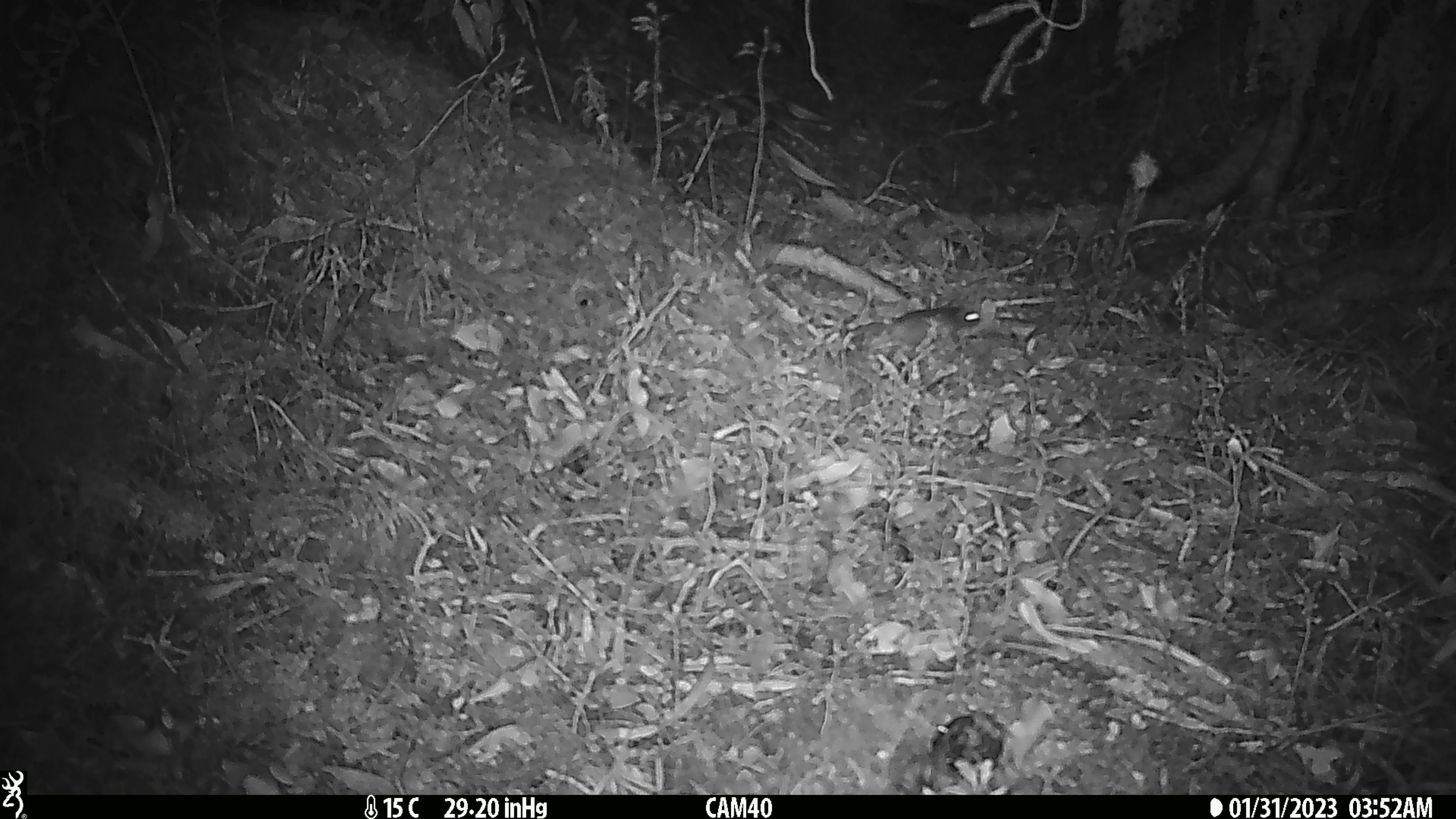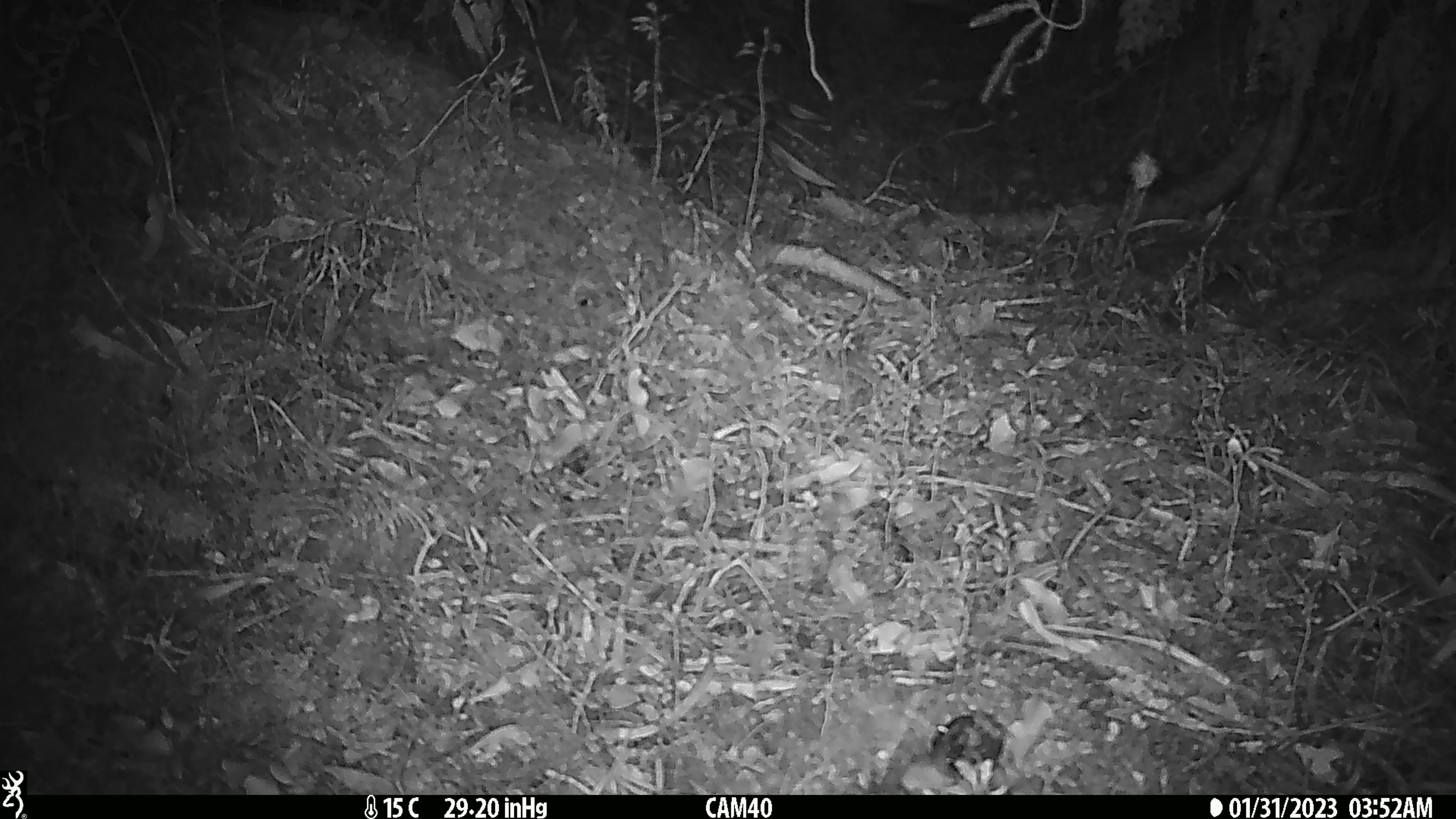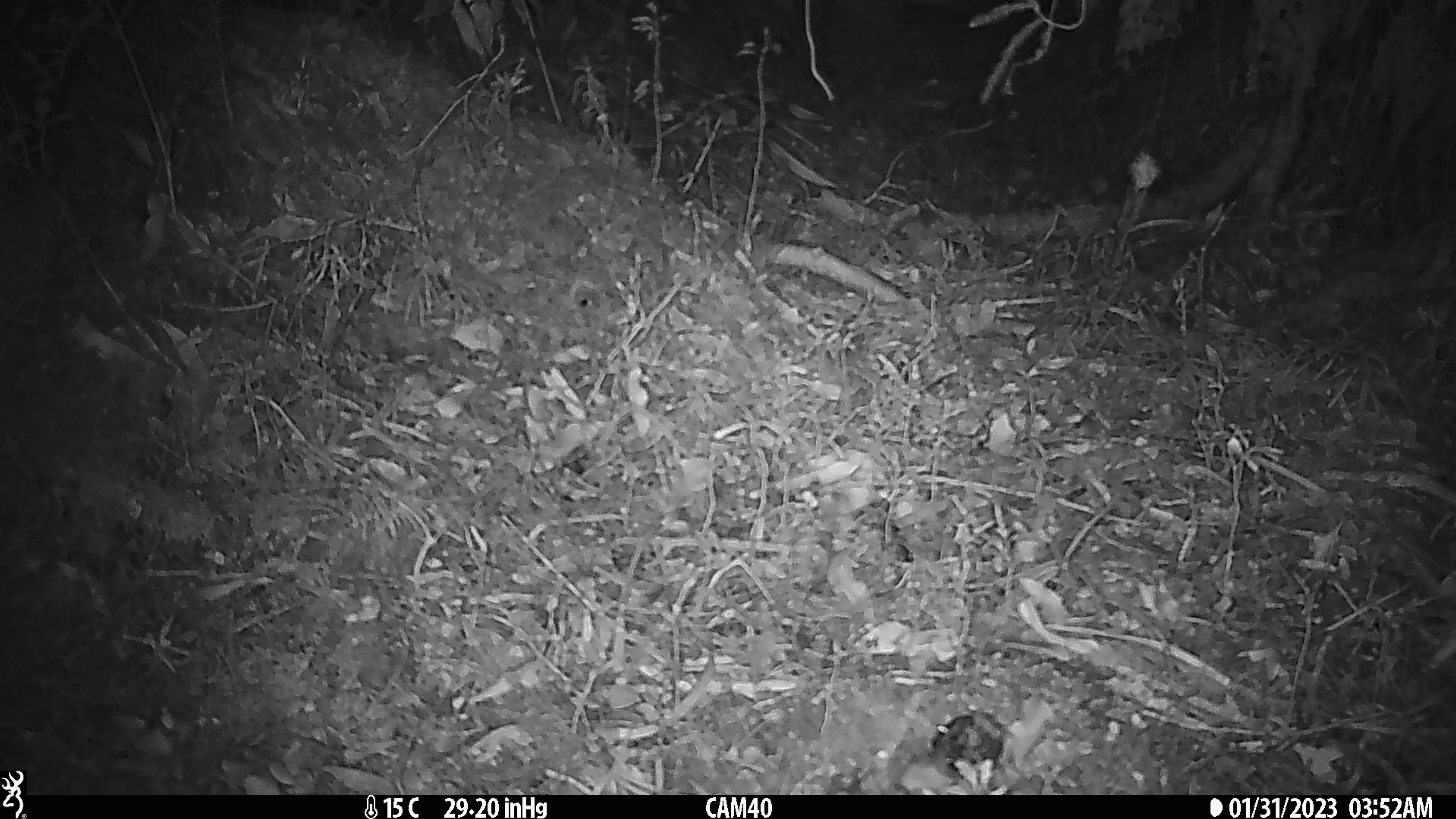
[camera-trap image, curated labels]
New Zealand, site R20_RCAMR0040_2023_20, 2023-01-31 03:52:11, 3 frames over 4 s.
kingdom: Animalia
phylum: Chordata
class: Mammalia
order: Rodentia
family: Muridae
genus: Mus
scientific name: Mus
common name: mouse